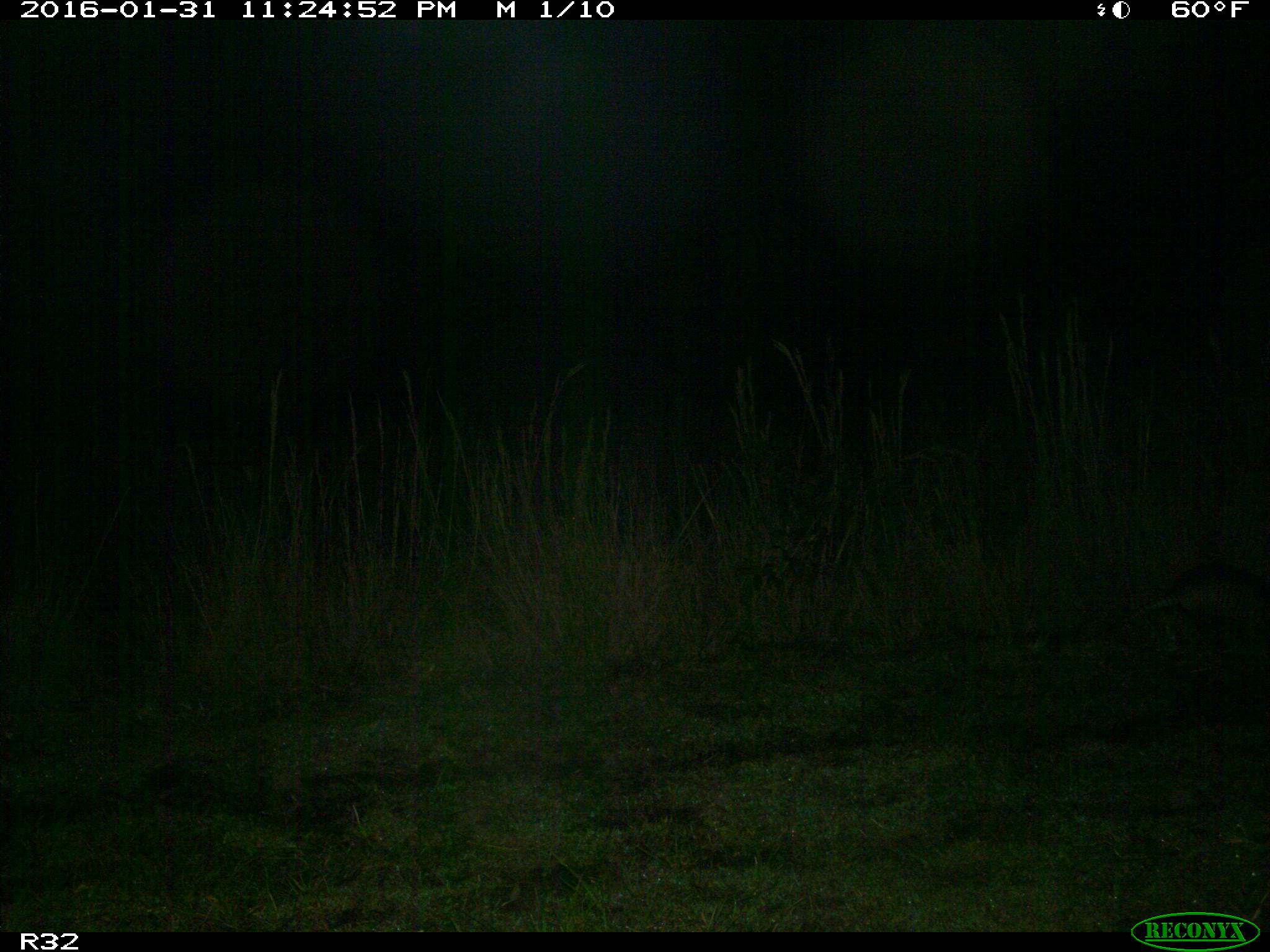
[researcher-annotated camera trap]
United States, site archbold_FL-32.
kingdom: Animalia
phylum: Chordata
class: Mammalia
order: Cingulata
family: Dasypodidae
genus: Dasypus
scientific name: Dasypus novemcinctus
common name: nine-banded armadillo